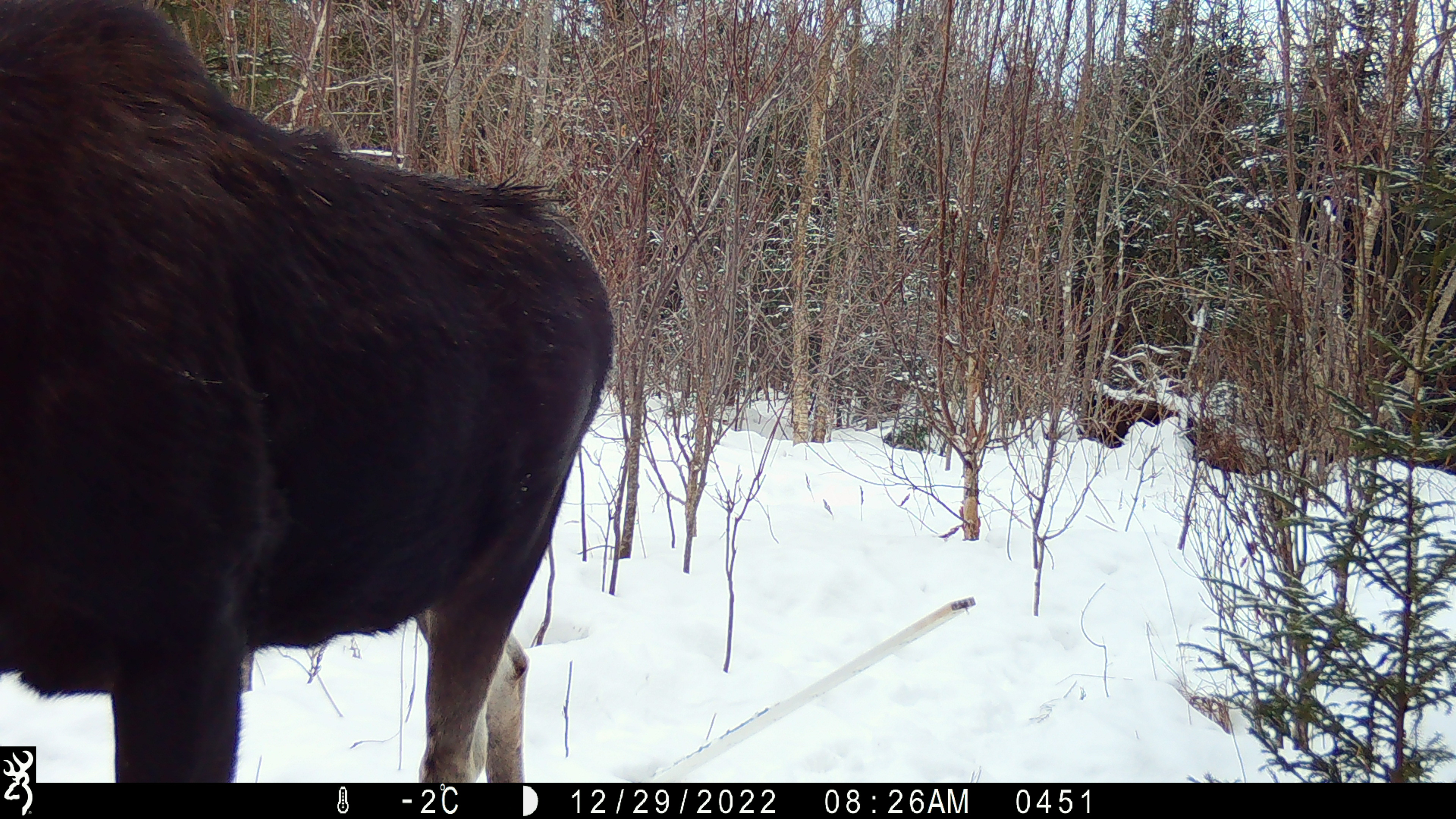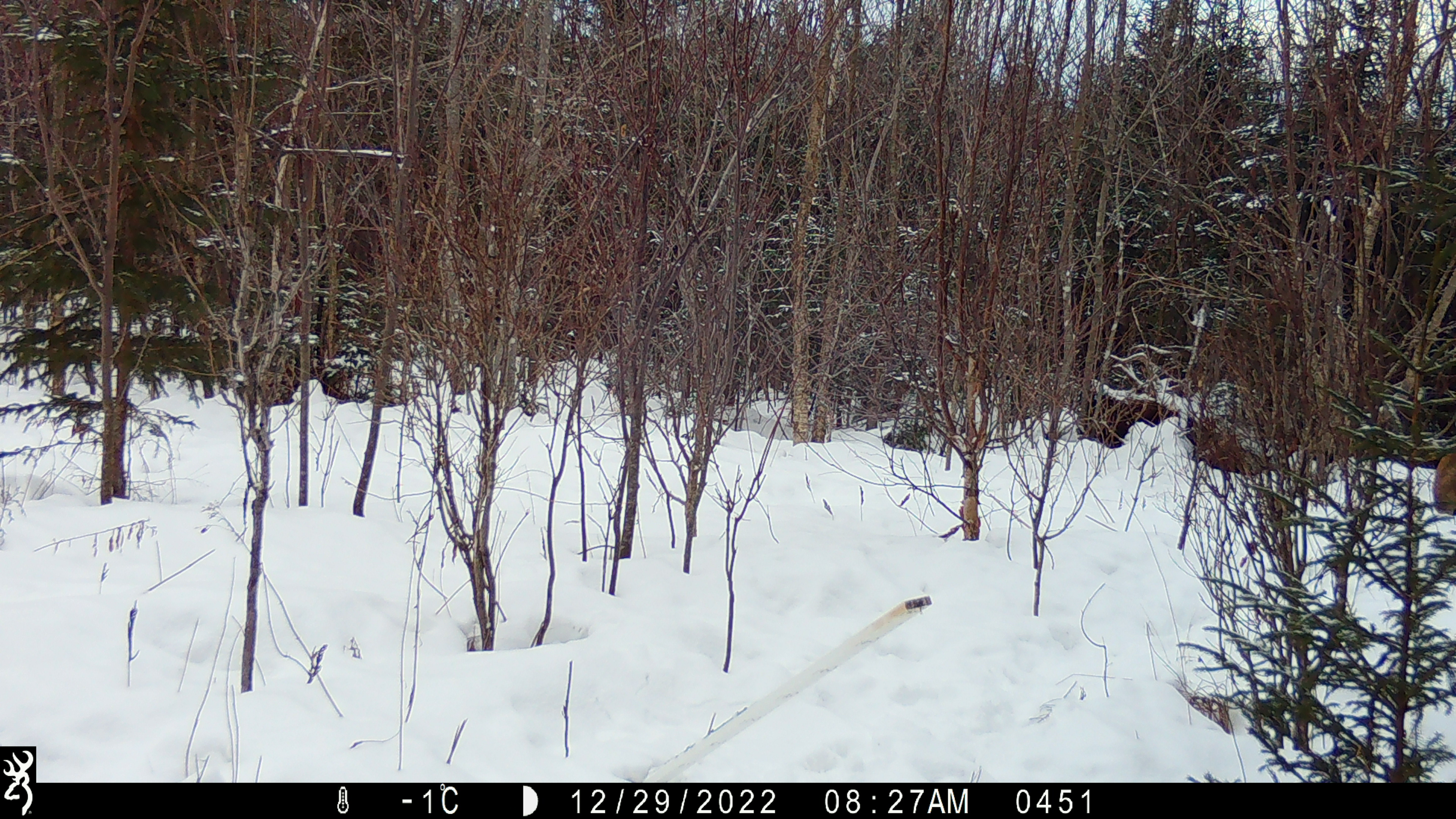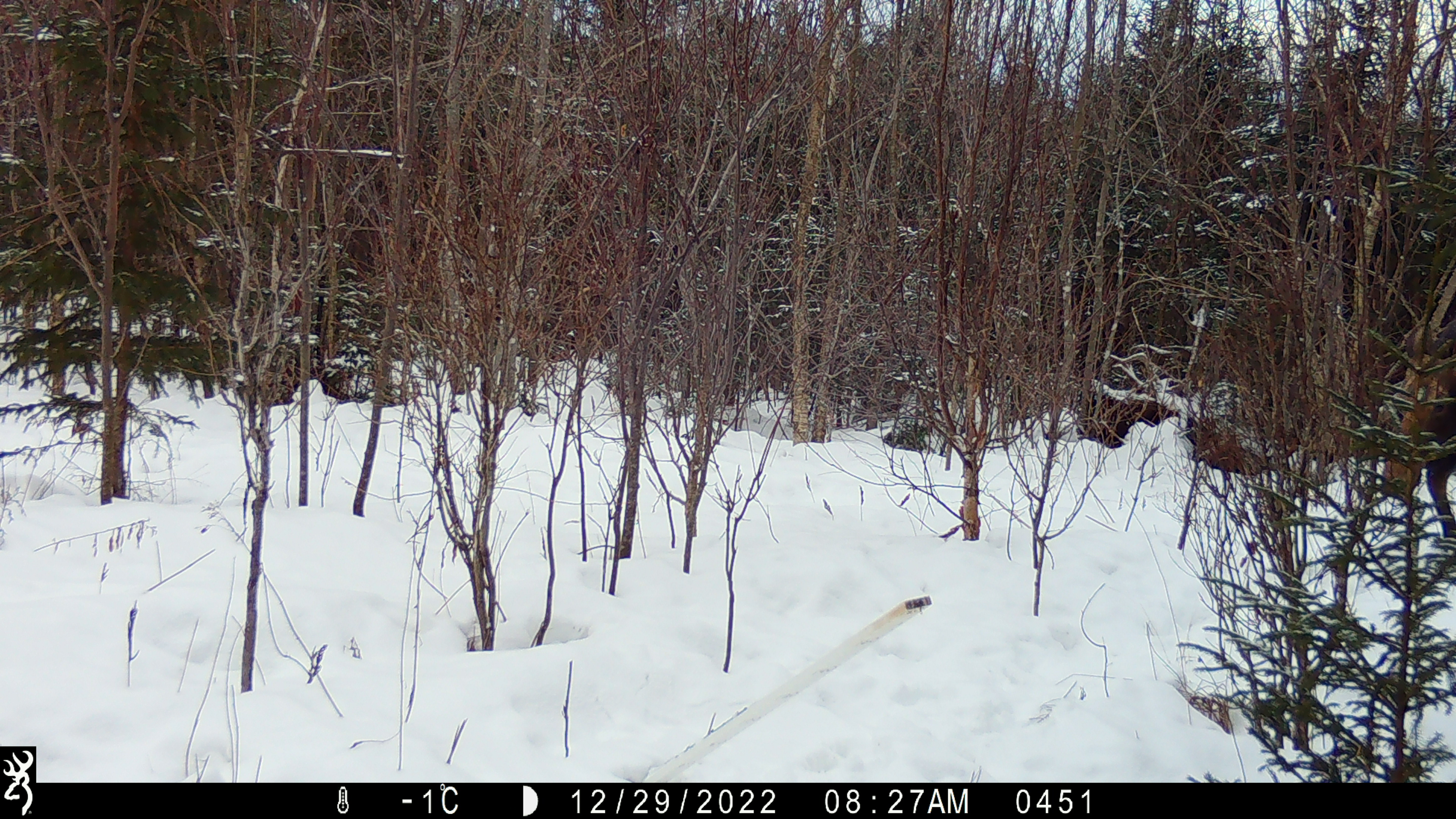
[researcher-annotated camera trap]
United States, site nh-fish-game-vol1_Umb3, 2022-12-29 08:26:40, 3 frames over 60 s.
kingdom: Animalia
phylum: Chordata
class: Mammalia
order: Artiodactyla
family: Cervidae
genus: Alces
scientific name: Alces alces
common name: moose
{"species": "moose (Alces alces)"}